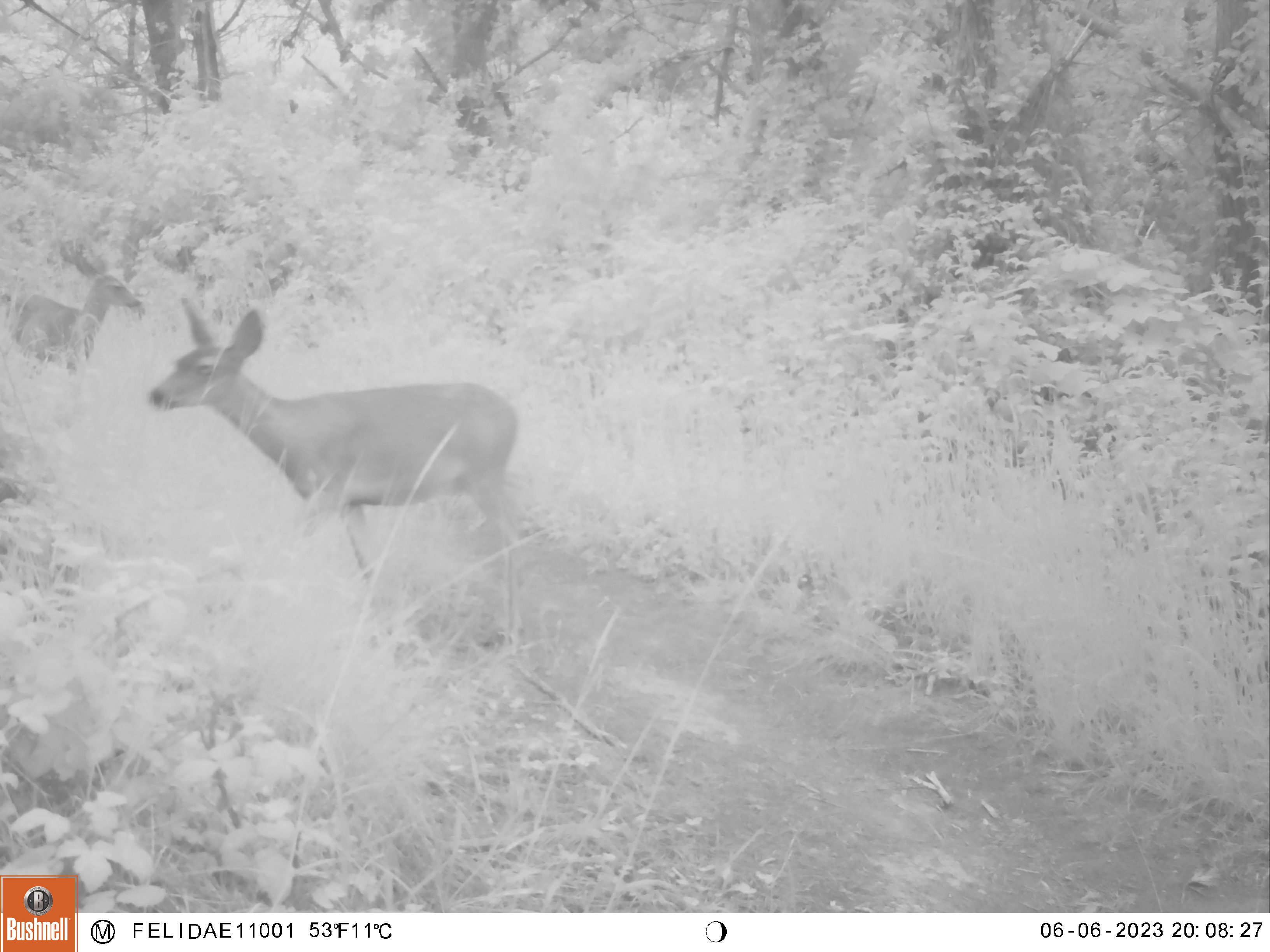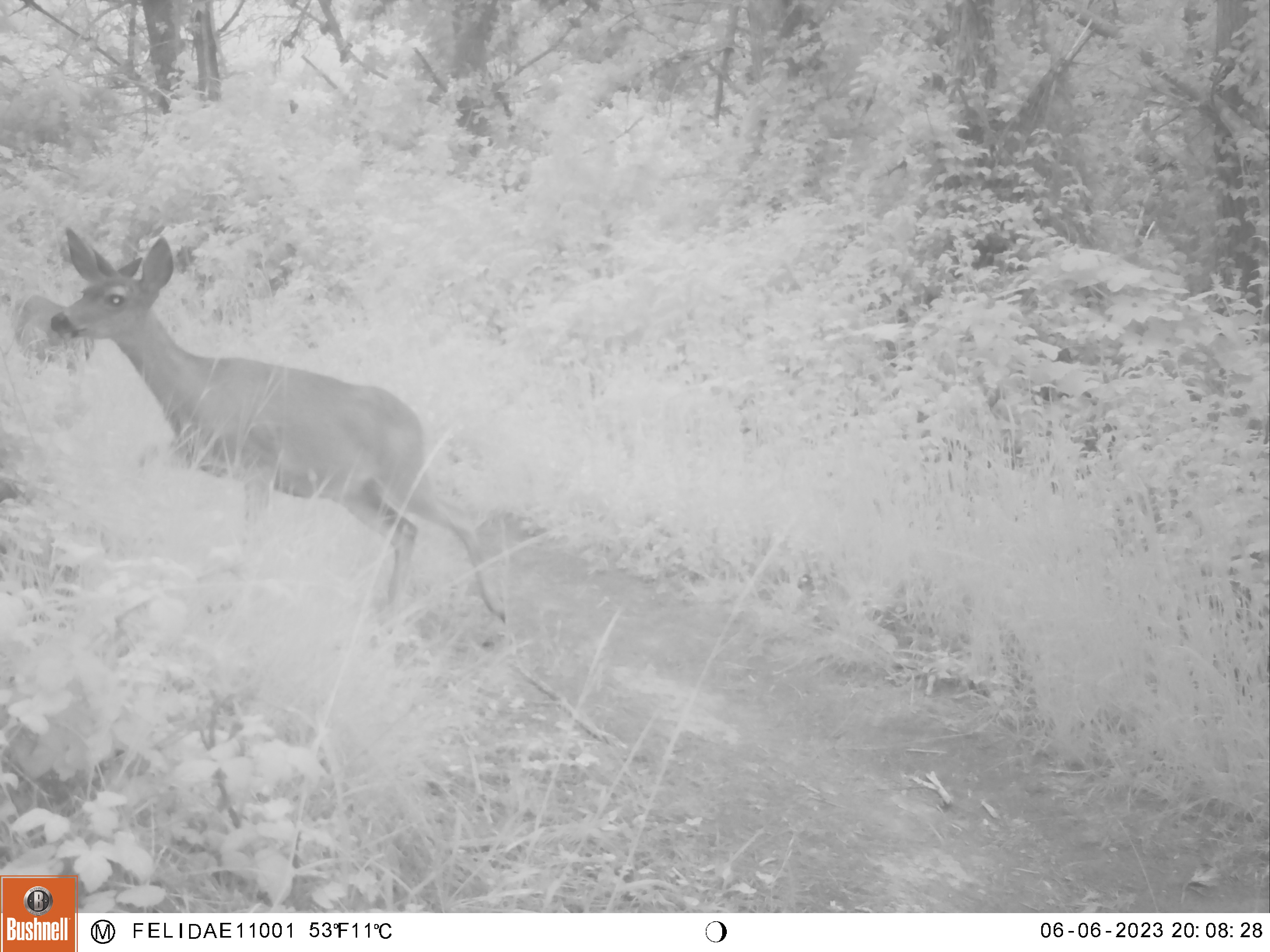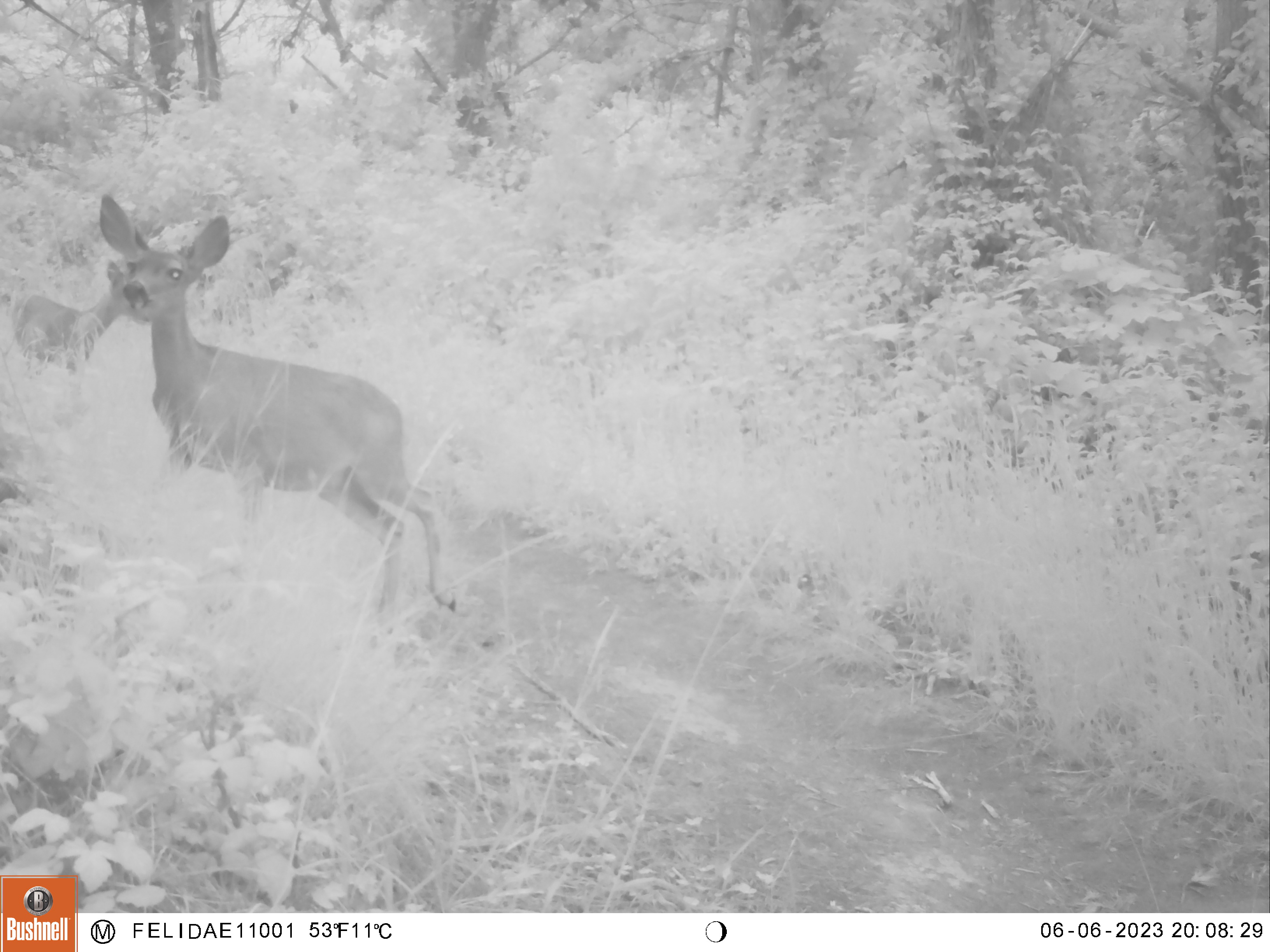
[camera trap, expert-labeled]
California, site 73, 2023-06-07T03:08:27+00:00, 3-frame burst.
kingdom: Animalia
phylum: Chordata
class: Mammalia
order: Artiodactyla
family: Cervidae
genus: Odocoileus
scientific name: Odocoileus hemionus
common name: mule deer